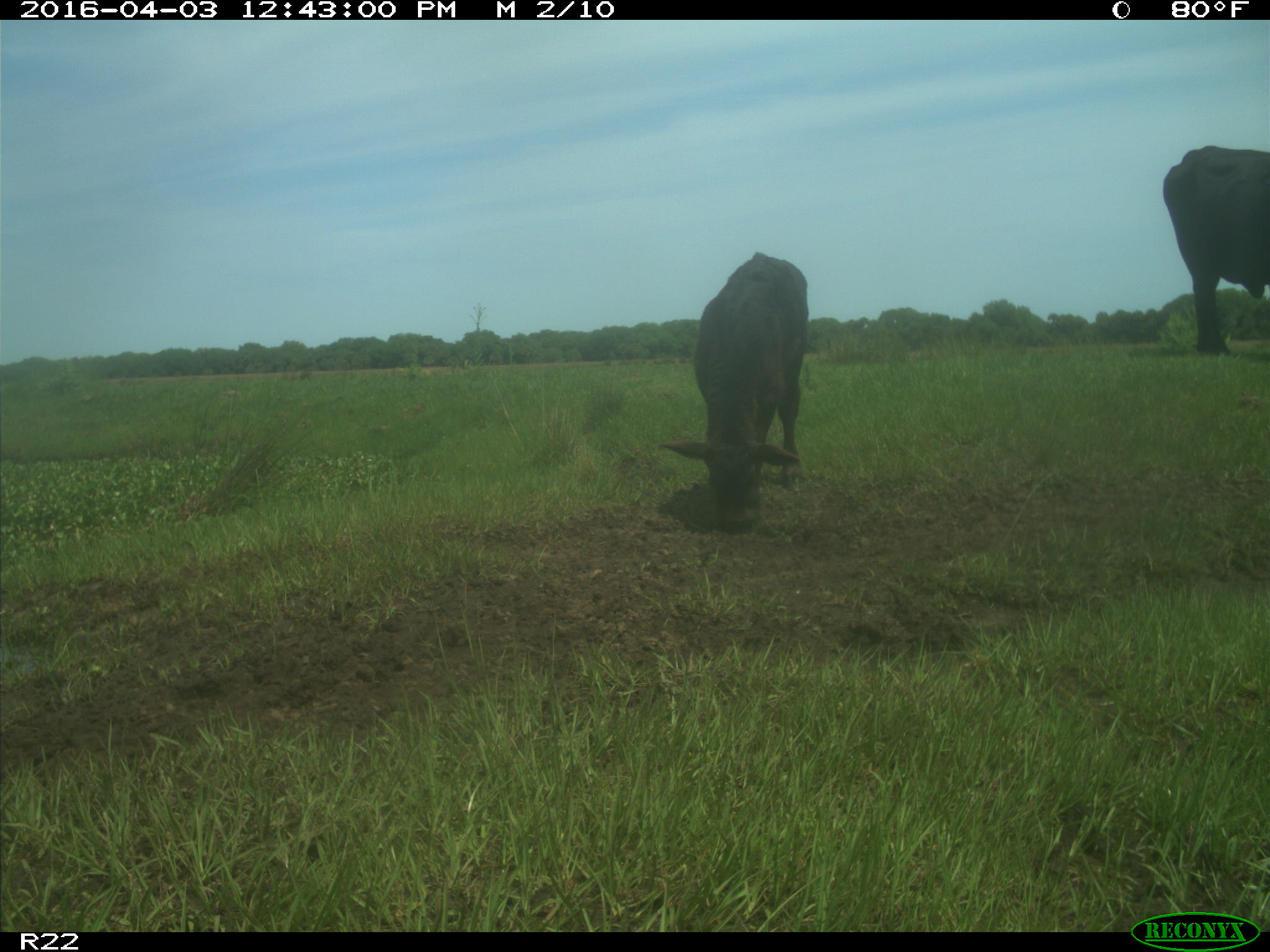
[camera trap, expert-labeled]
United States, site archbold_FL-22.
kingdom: Animalia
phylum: Chordata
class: Mammalia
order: Artiodactyla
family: Bovidae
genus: Bos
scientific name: Bos taurus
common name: domestic cow